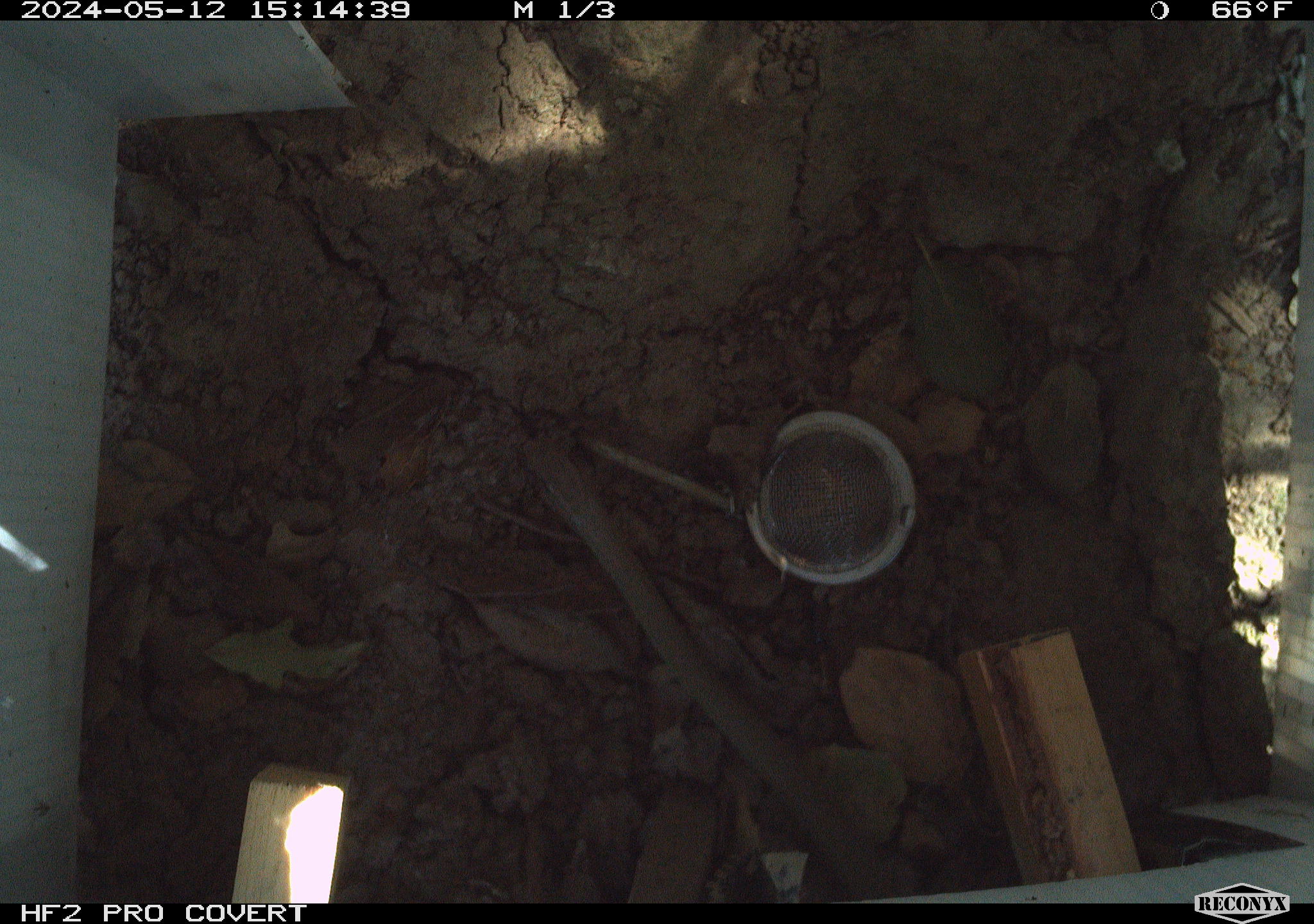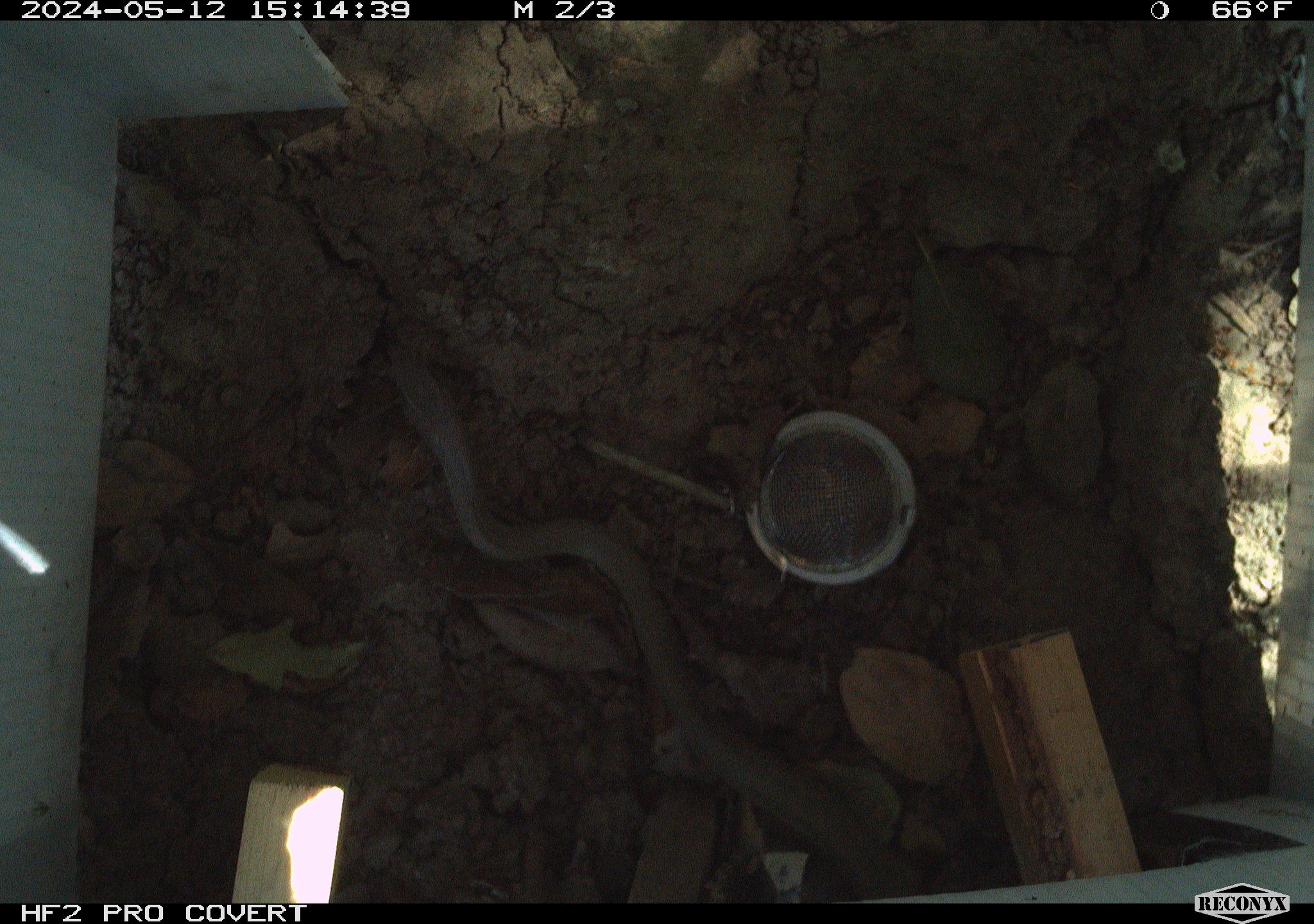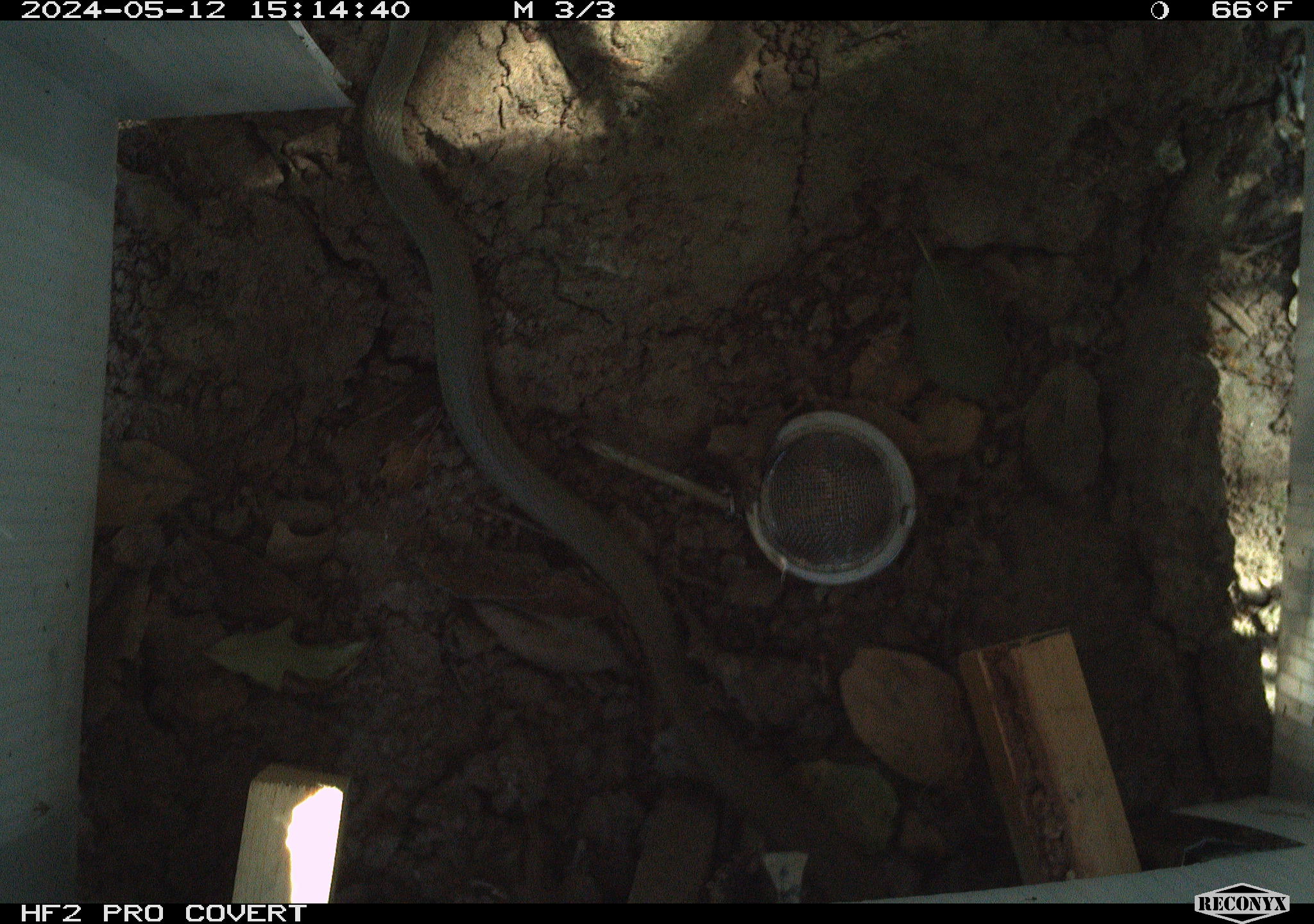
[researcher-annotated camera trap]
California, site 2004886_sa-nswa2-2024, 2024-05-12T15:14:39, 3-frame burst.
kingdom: Animalia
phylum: Chordata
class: Reptilia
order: Squamata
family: Colubridae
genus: Coluber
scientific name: Coluber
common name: north american racers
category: coluber species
Coluber species (north american racers) (Coluber).